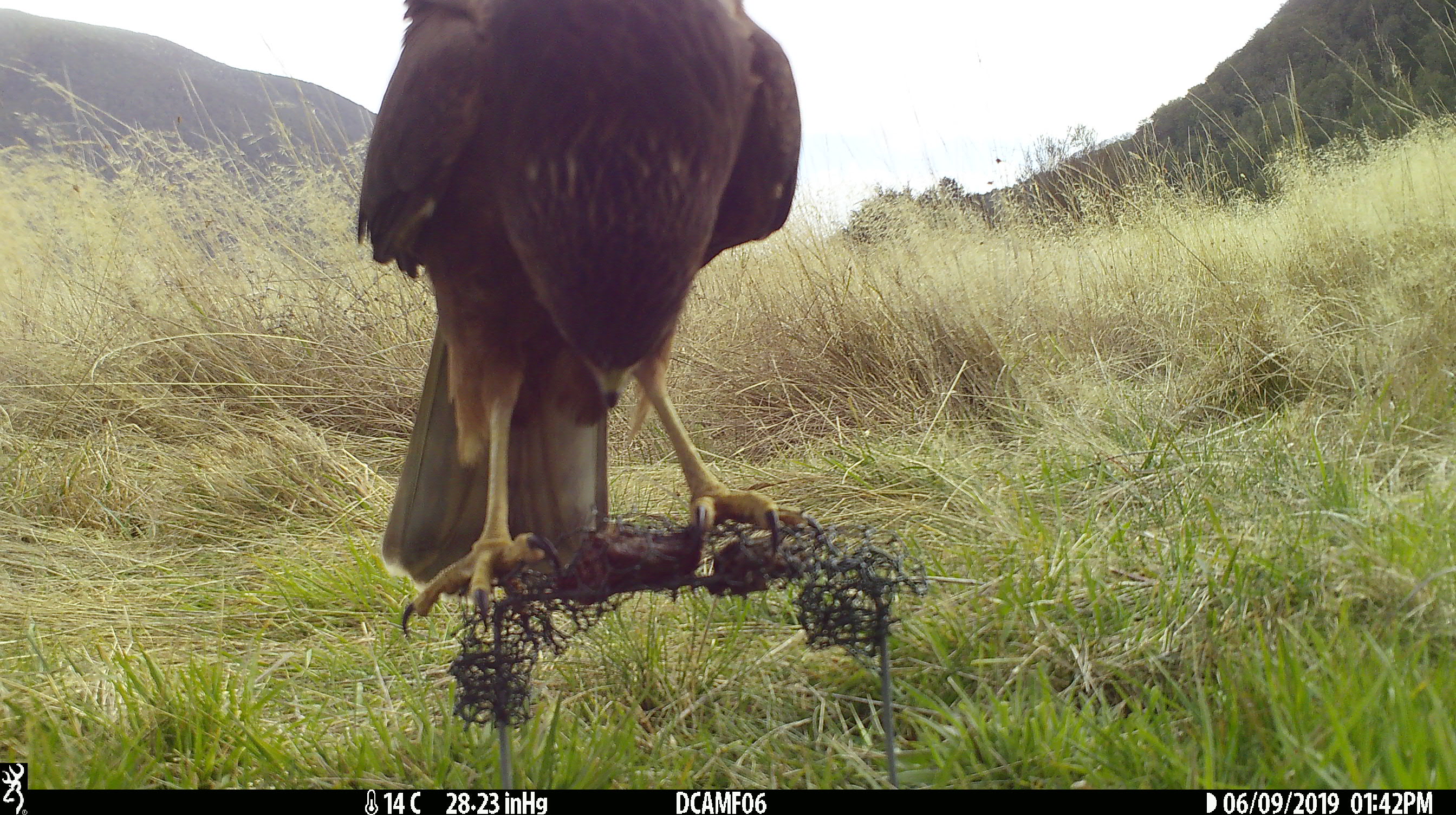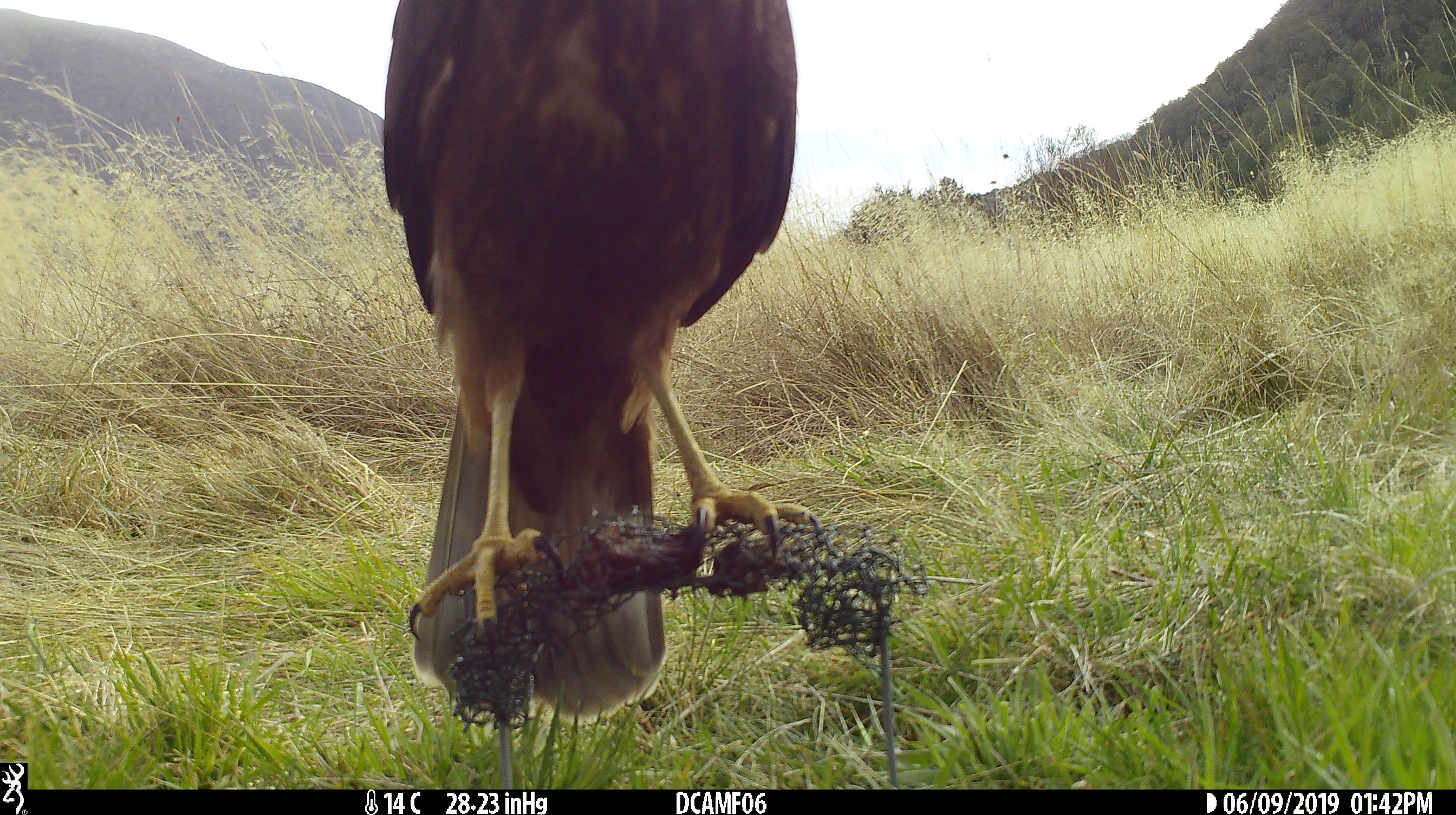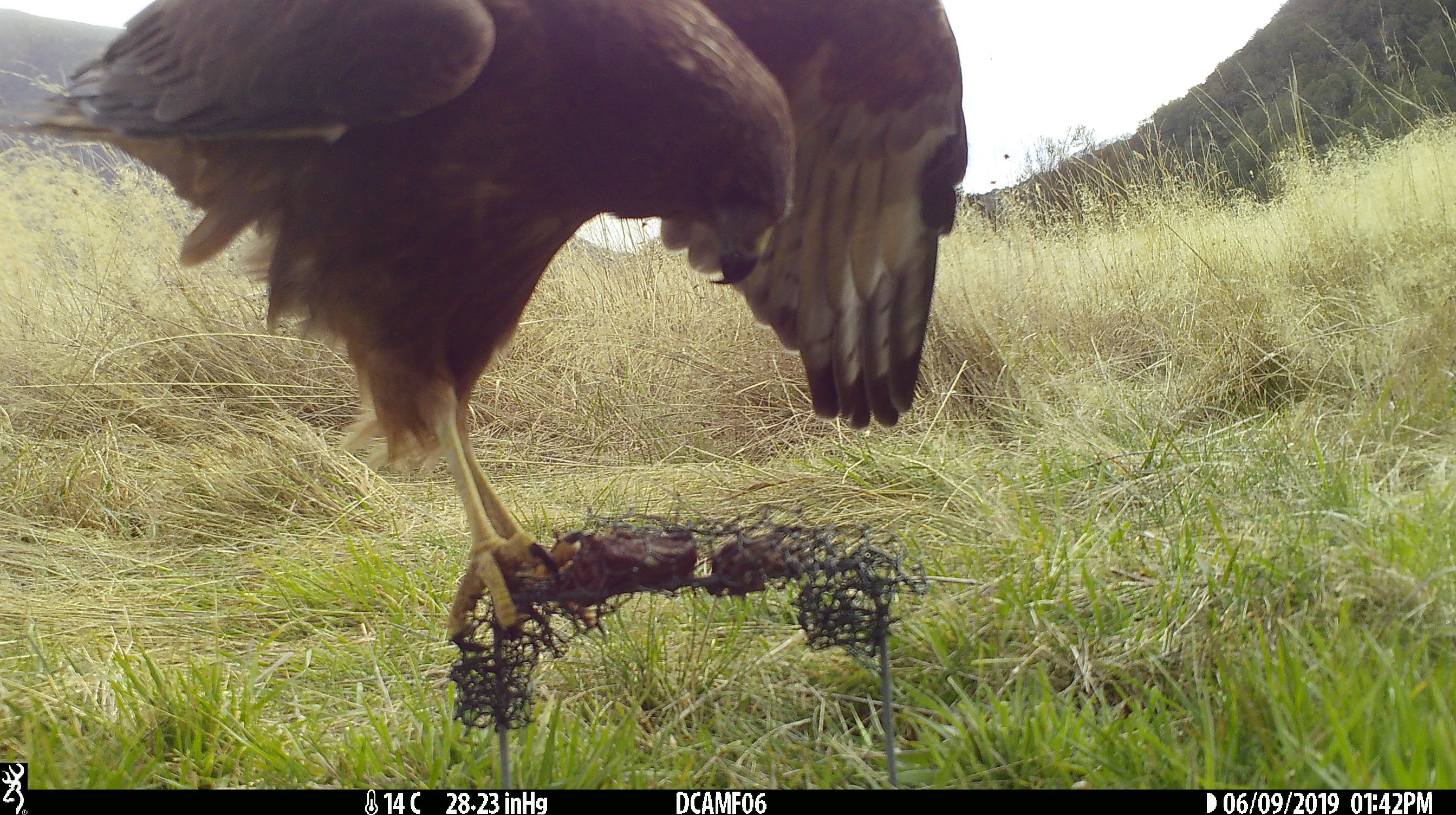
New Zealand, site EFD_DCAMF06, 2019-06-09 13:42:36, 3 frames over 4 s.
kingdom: Animalia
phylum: Chordata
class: Aves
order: Accipitriformes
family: Accipitridae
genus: Circus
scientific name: Circus approximans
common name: swamp harrier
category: harrier